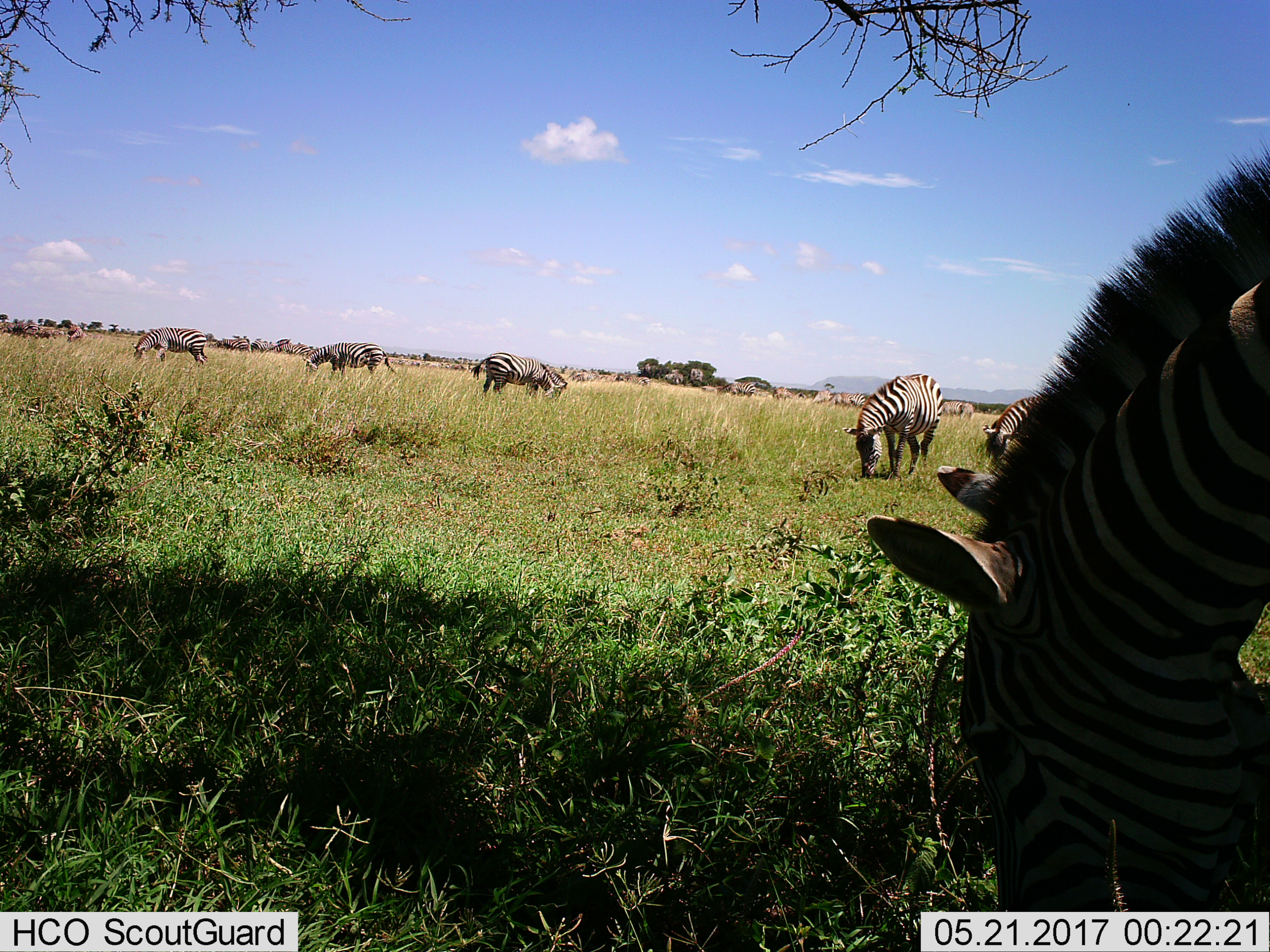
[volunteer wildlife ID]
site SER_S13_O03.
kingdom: Animalia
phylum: Chordata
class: Mammalia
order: Perissodactyla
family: Equidae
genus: Equus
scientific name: Equus quagga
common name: plains zebra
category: zebraplains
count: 11-50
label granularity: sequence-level